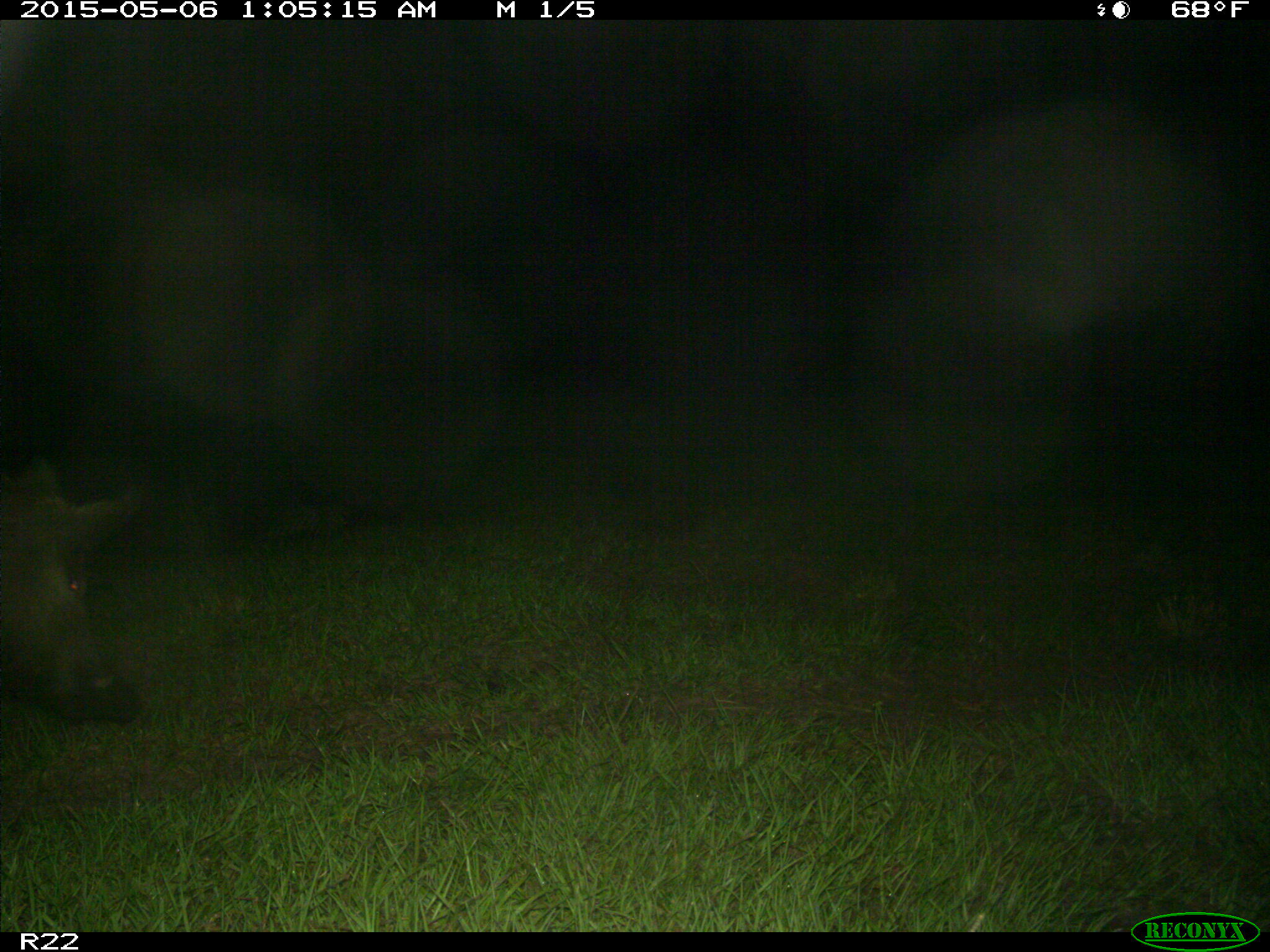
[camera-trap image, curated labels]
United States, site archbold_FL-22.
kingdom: Animalia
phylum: Chordata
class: Mammalia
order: Artiodactyla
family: Suidae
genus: Sus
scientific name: Sus scrofa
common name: wild boar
Sus scrofa (wild boar).